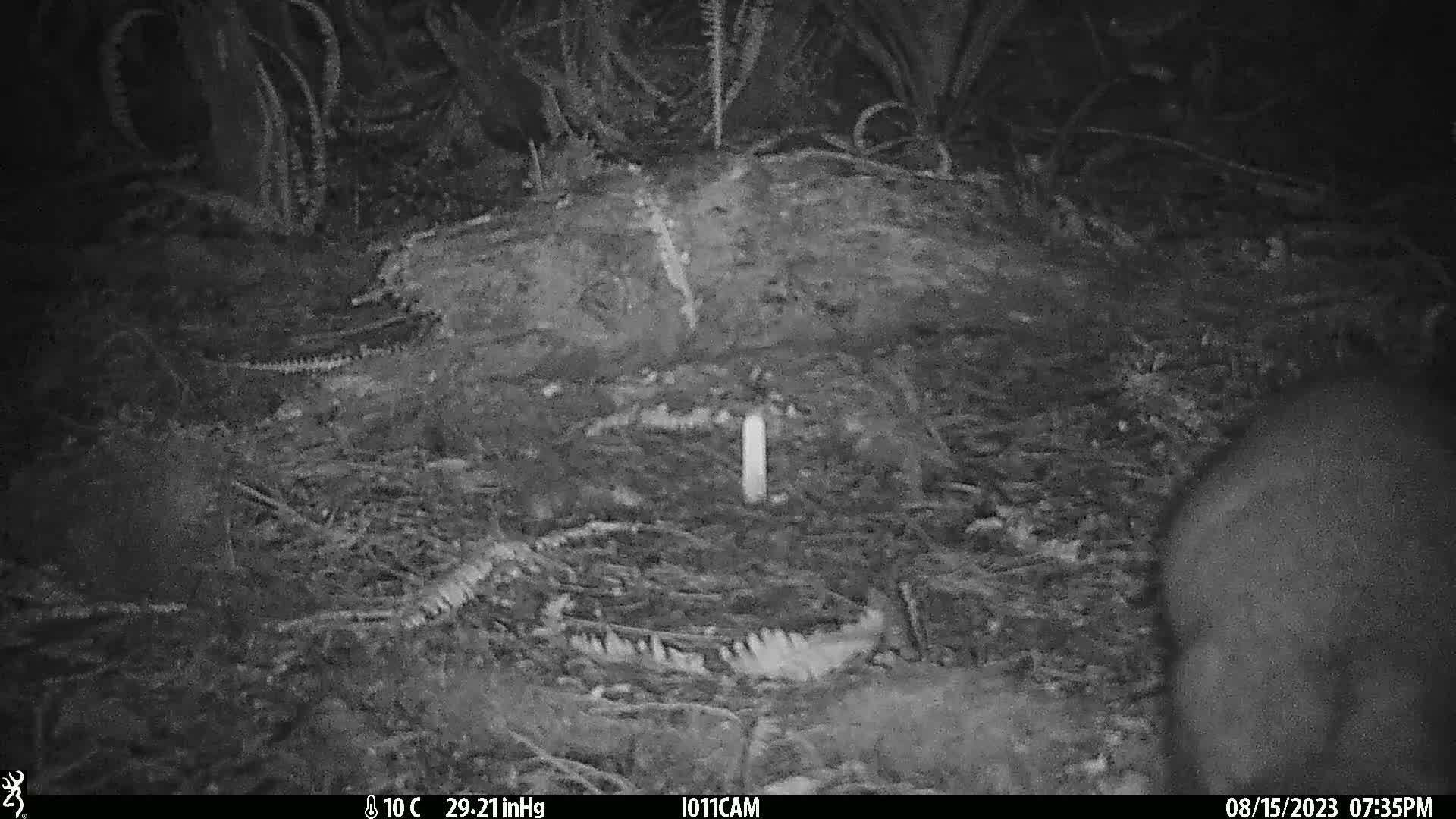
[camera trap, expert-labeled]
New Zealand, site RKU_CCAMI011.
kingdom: Animalia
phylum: Chordata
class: Mammalia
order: Diprotodontia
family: Phalangeridae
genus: Trichosurus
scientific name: Trichosurus vulpecula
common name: common brushtail possum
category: possum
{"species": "possum (common brushtail possum) (Trichosurus vulpecula)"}